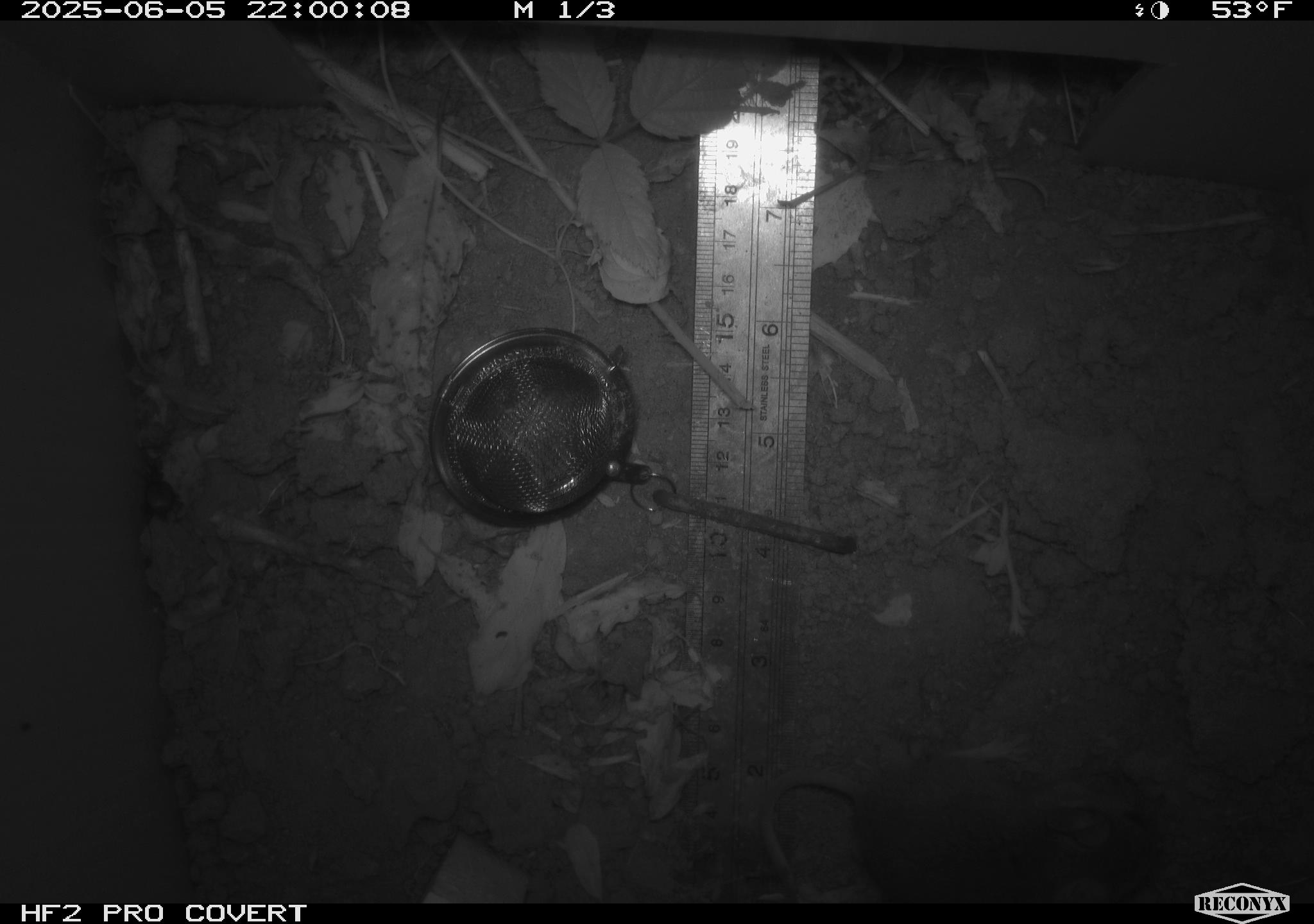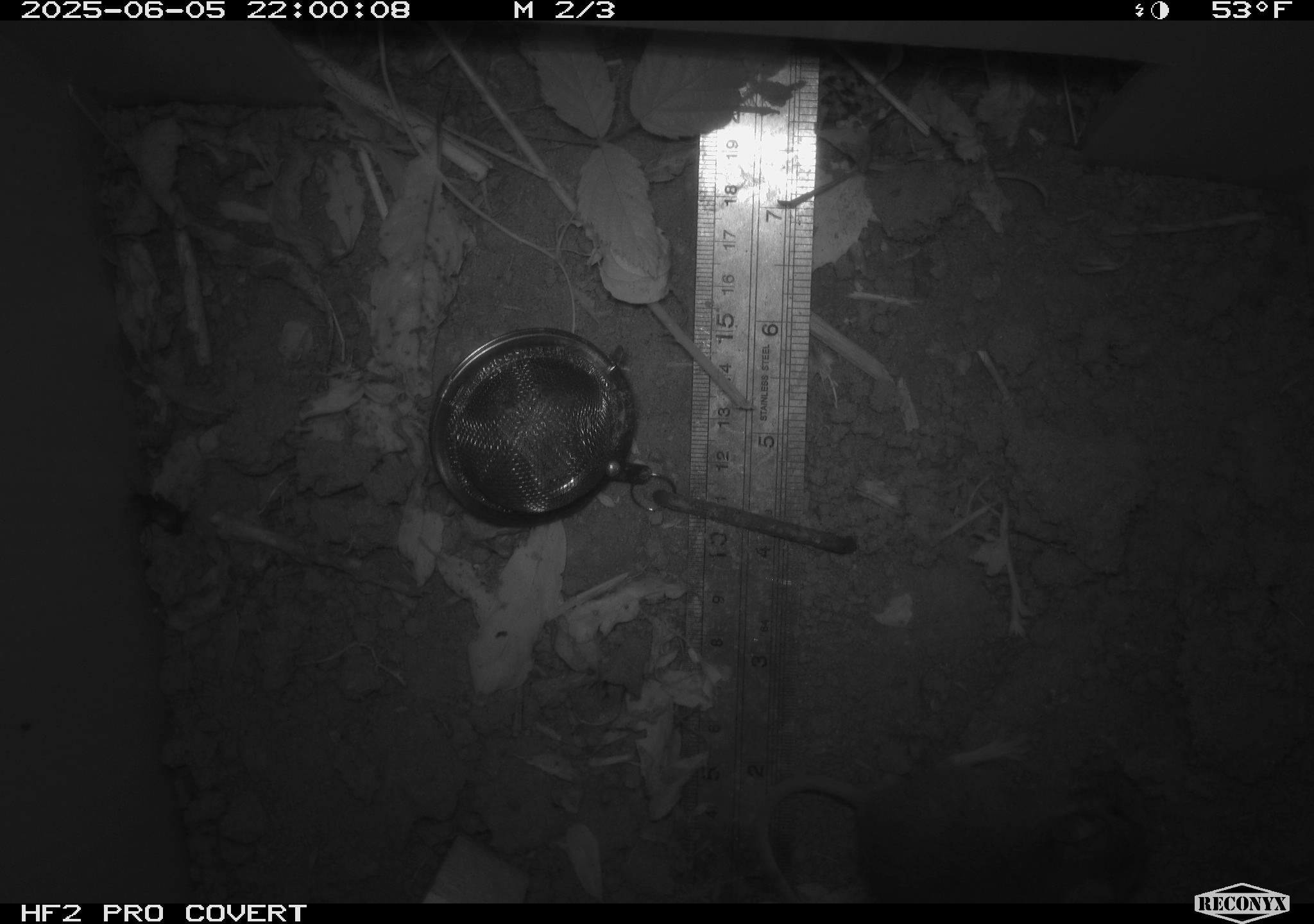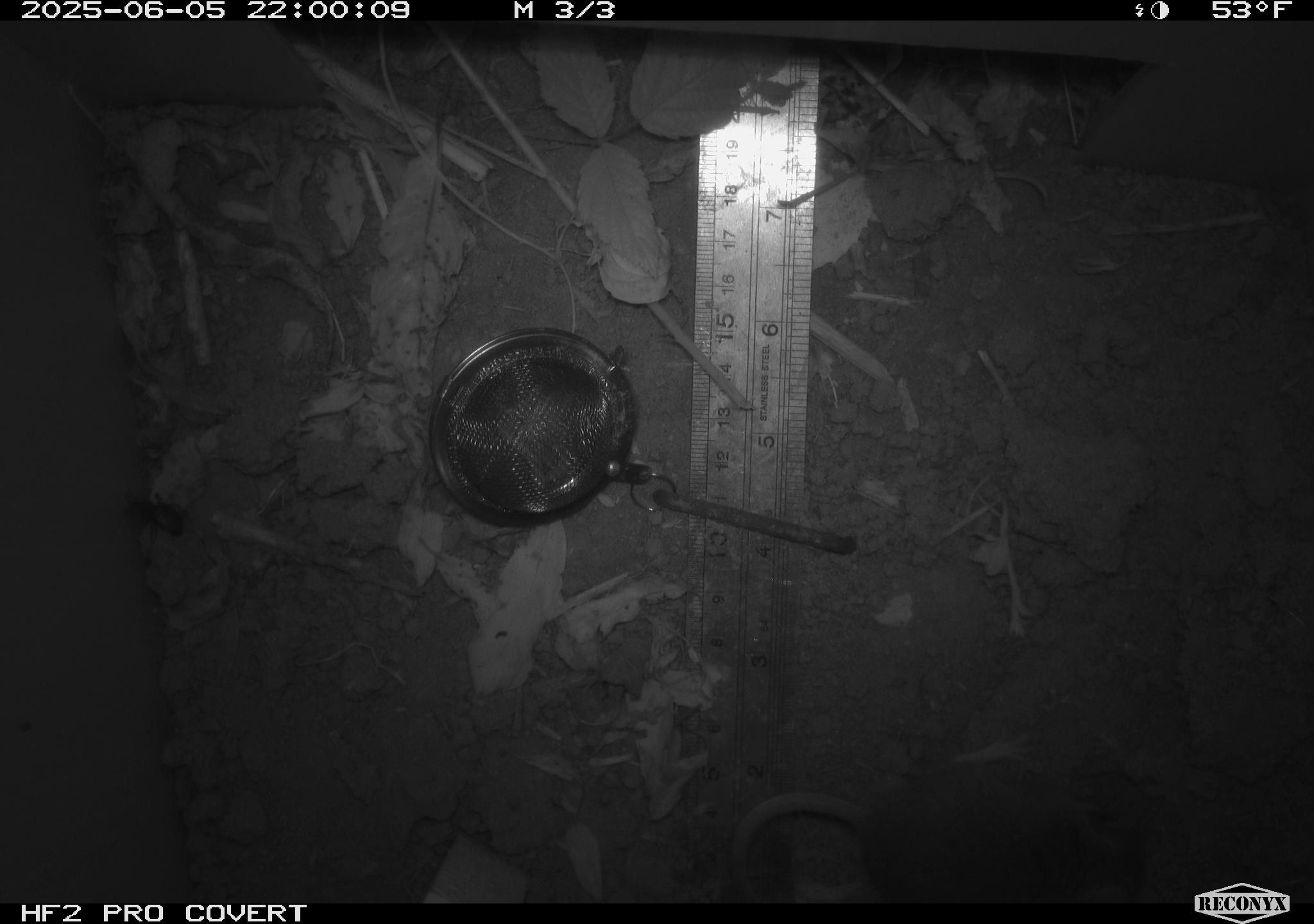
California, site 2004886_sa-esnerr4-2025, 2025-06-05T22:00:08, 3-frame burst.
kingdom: Animalia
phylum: Chordata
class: Mammalia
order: Rodentia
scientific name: Rodentia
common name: rodent